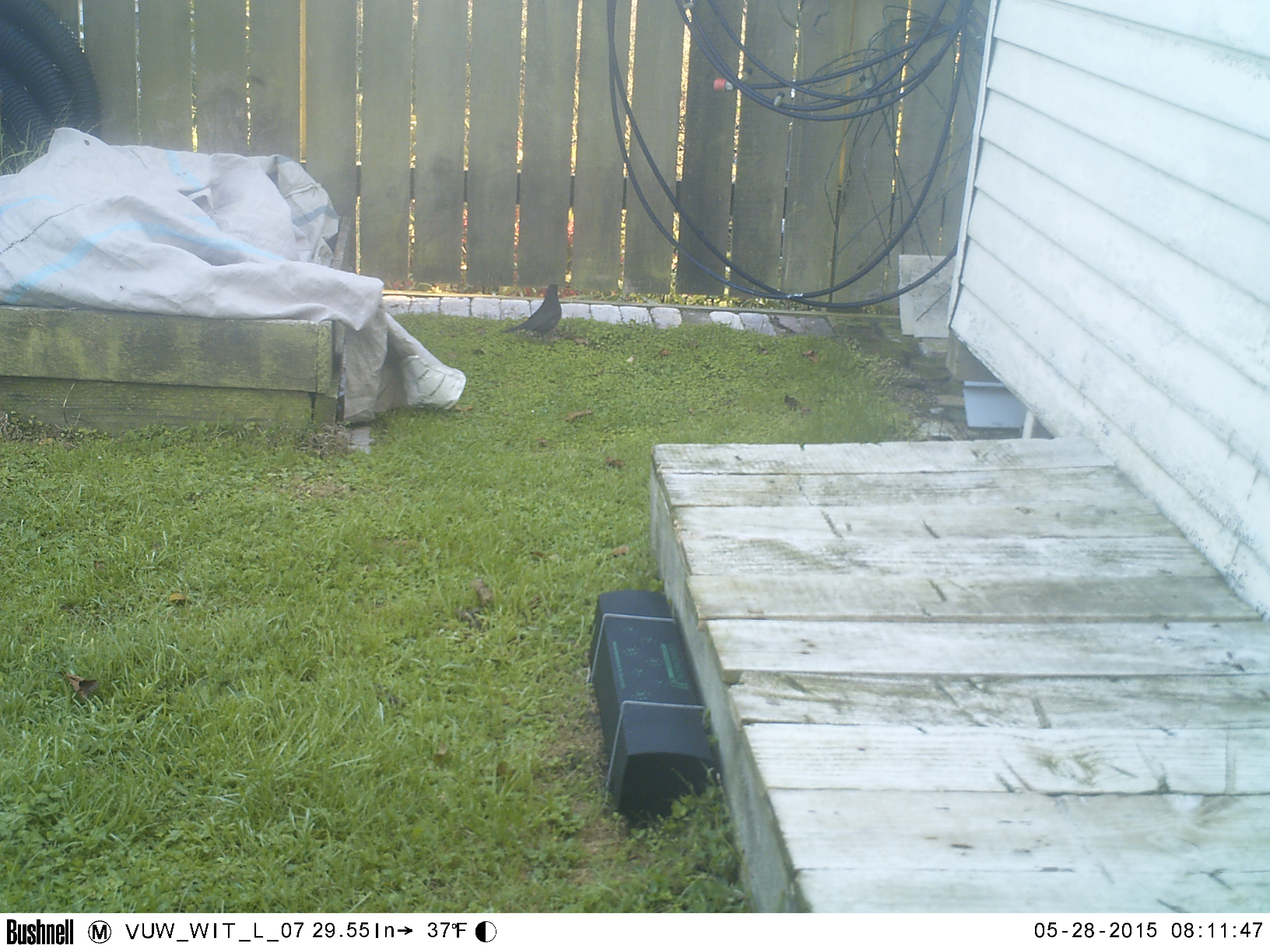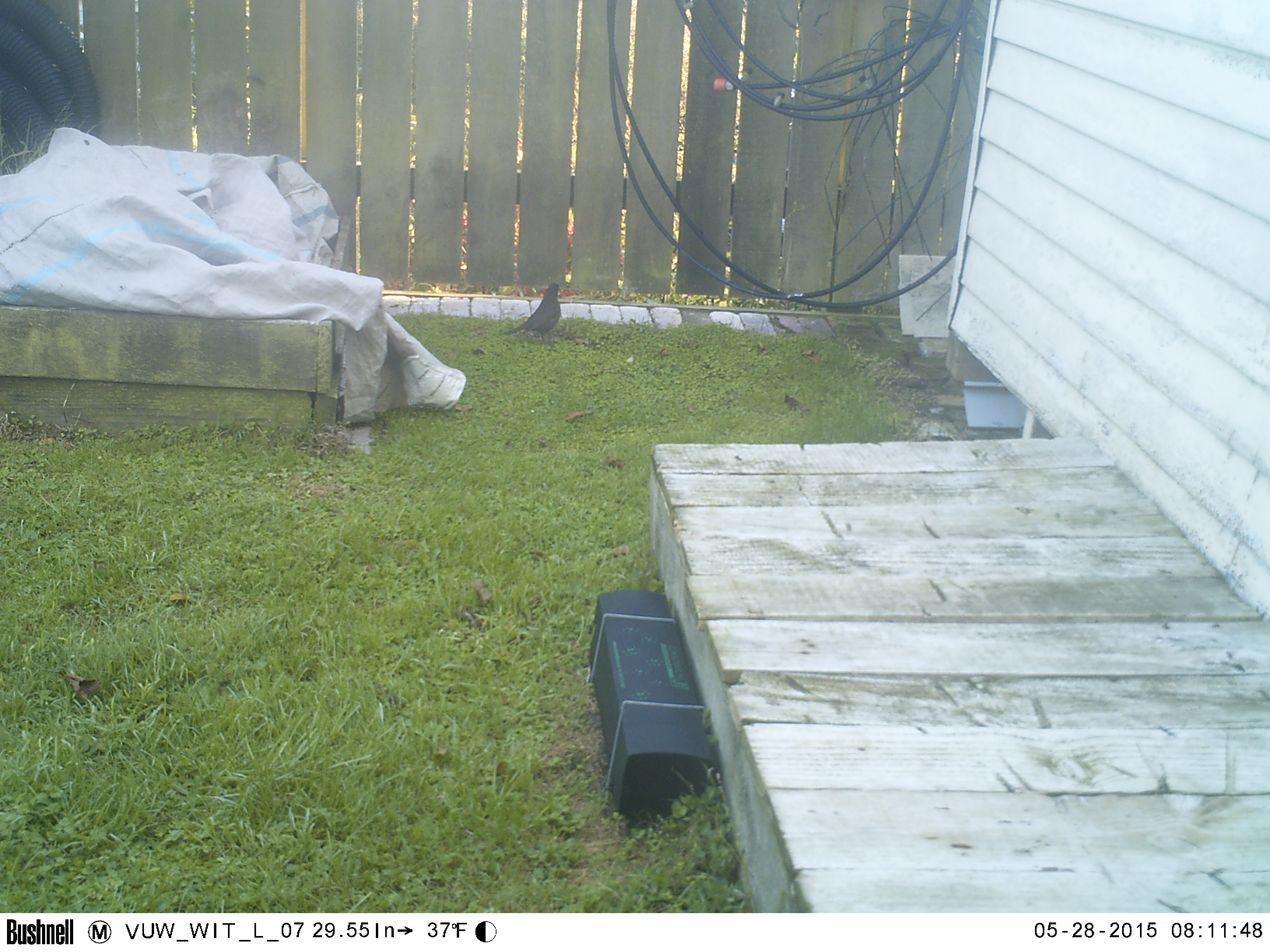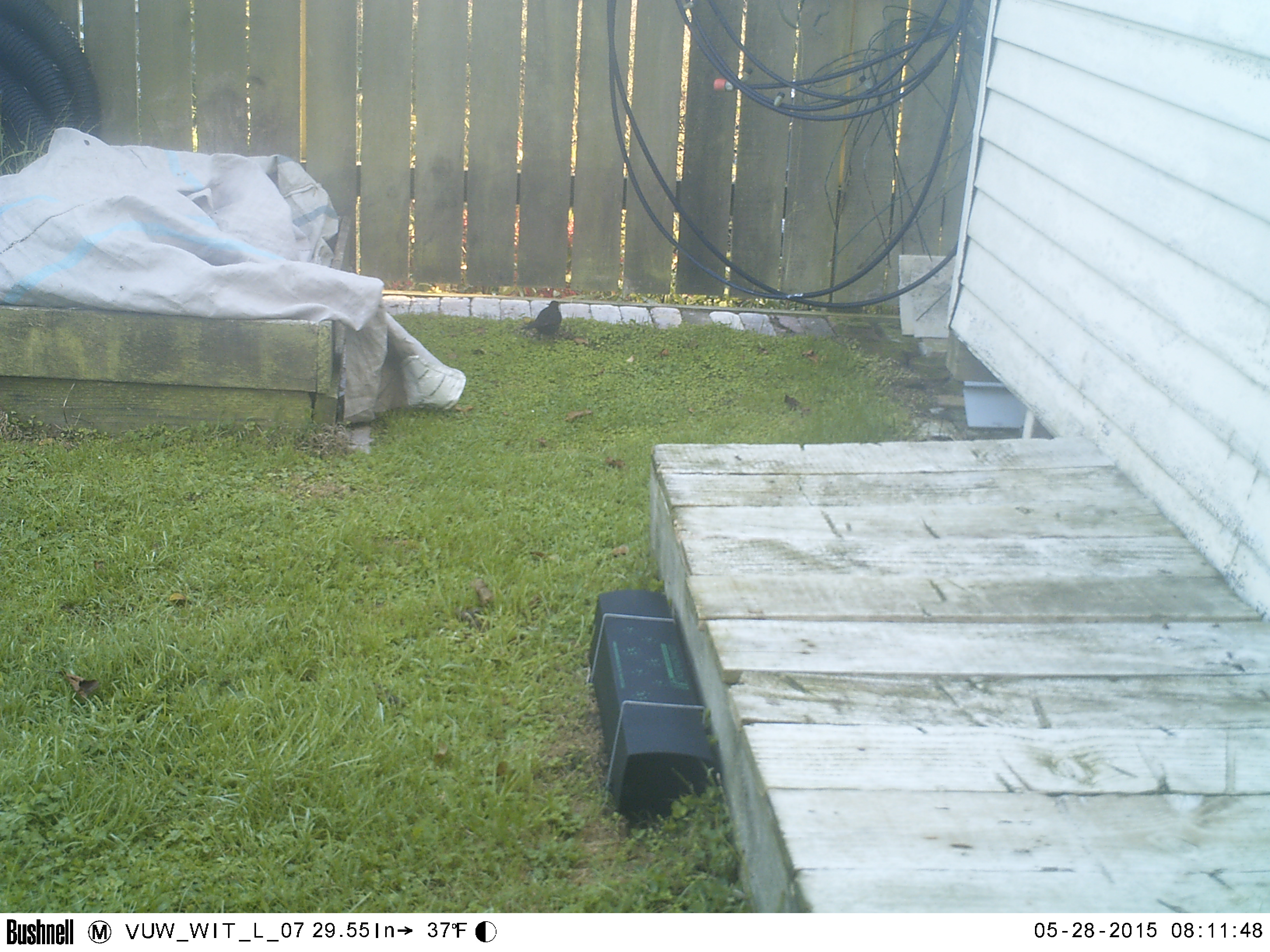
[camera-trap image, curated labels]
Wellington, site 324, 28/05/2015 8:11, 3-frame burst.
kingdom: Animalia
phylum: Chordata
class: Aves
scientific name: Aves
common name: bird